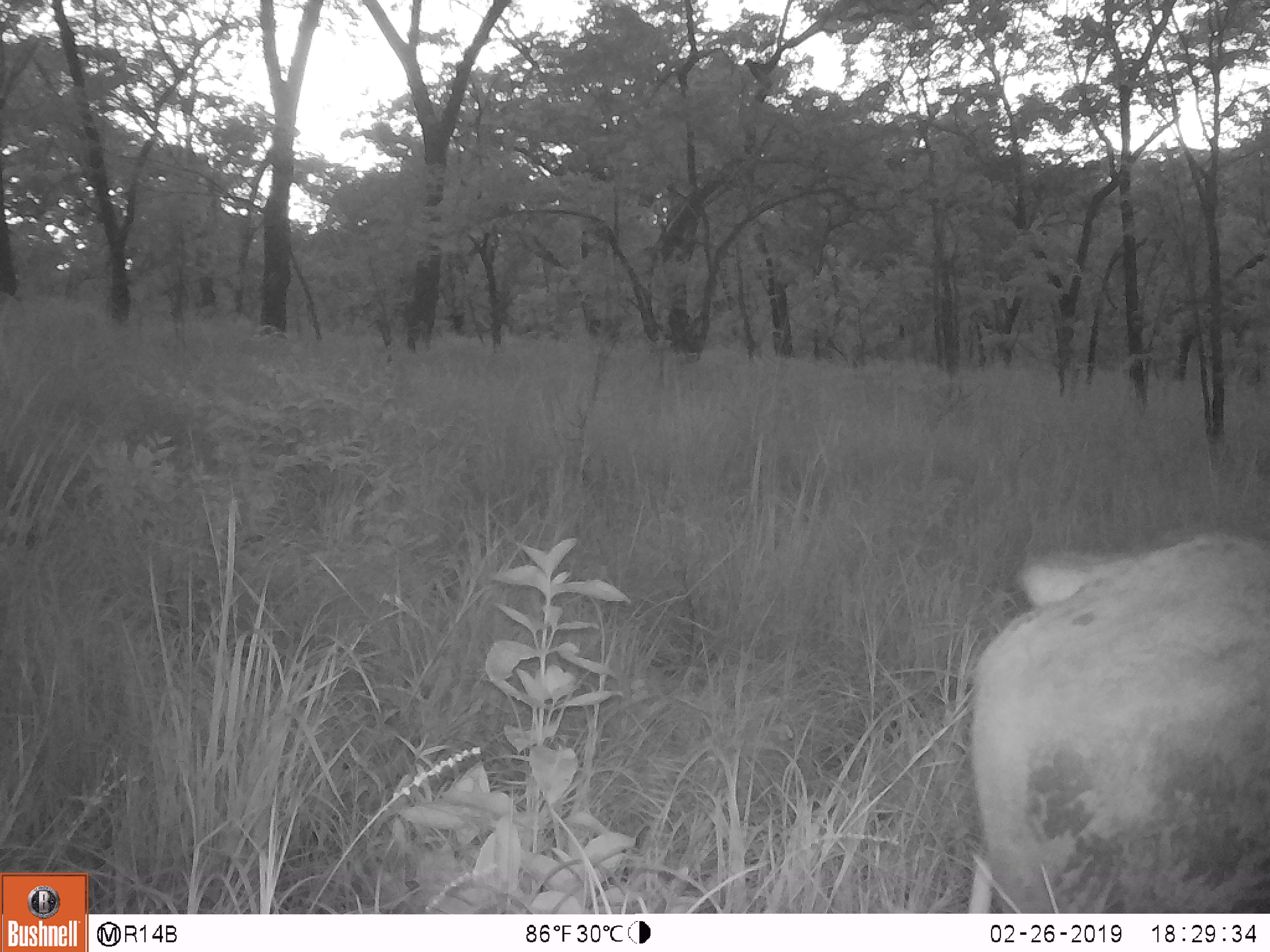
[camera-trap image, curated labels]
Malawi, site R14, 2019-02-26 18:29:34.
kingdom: Animalia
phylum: Chordata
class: Mammalia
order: Artiodactyla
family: Bovidae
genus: Syncerus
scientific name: Syncerus caffer caffer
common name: cape buffalo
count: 1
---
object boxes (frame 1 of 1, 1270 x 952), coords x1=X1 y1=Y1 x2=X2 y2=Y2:
cape buffalo: x1=946 y1=522 x2=1266 y2=910